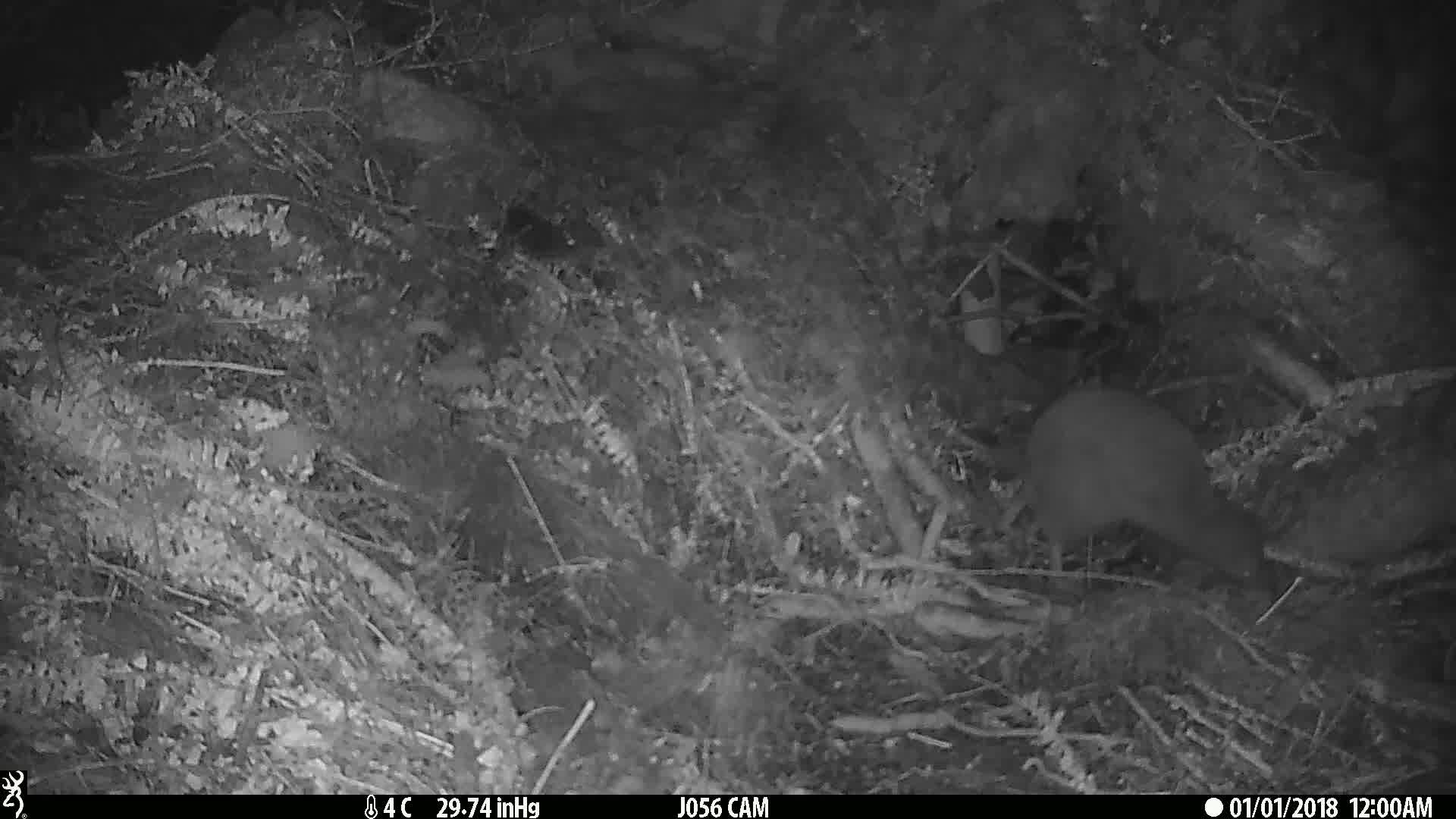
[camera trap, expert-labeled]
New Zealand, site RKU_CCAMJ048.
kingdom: Animalia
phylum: Chordata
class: Aves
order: Apterygiformes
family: Apterygidae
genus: Apteryx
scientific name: Apteryx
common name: kiwi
Kiwi (Apteryx).